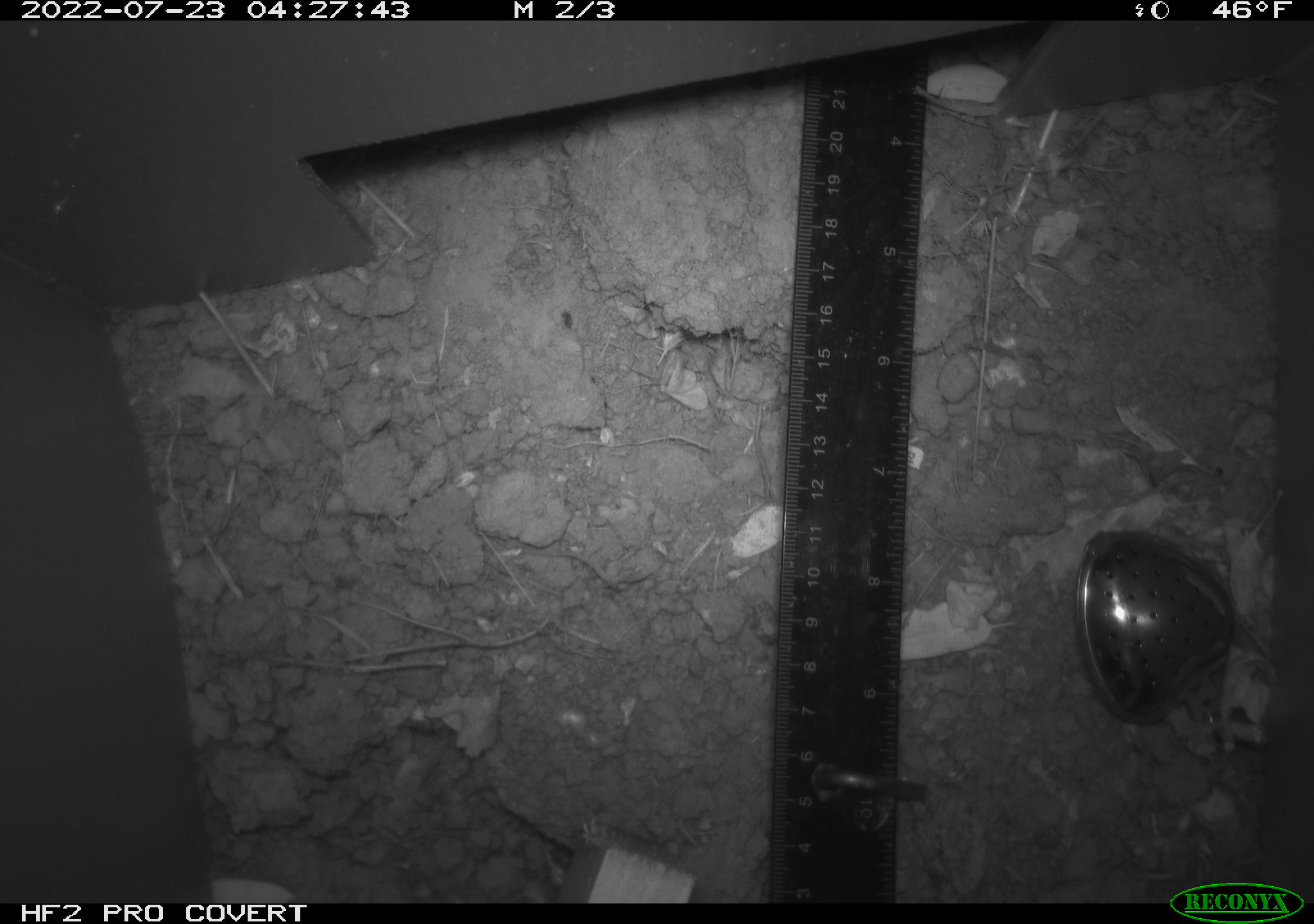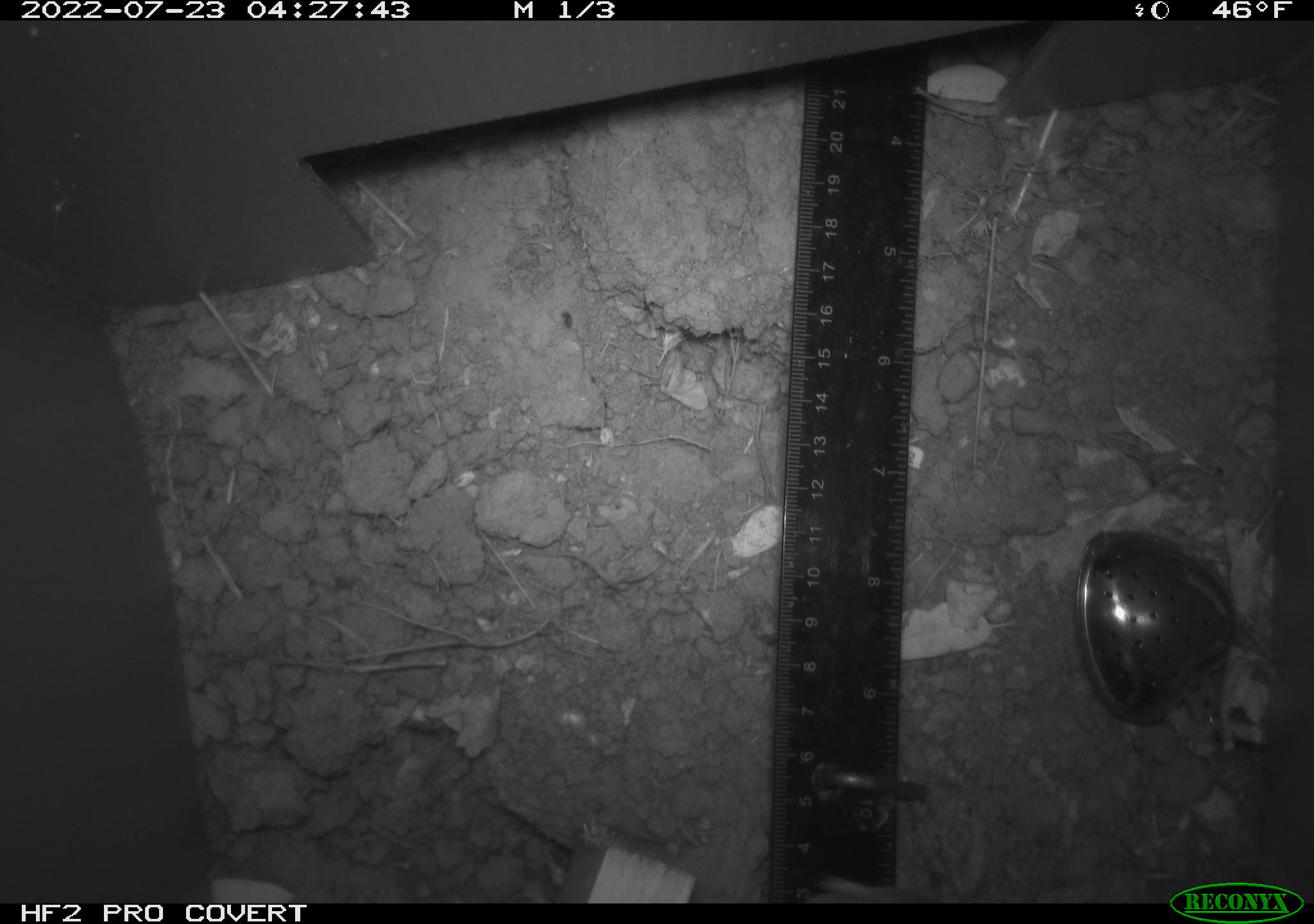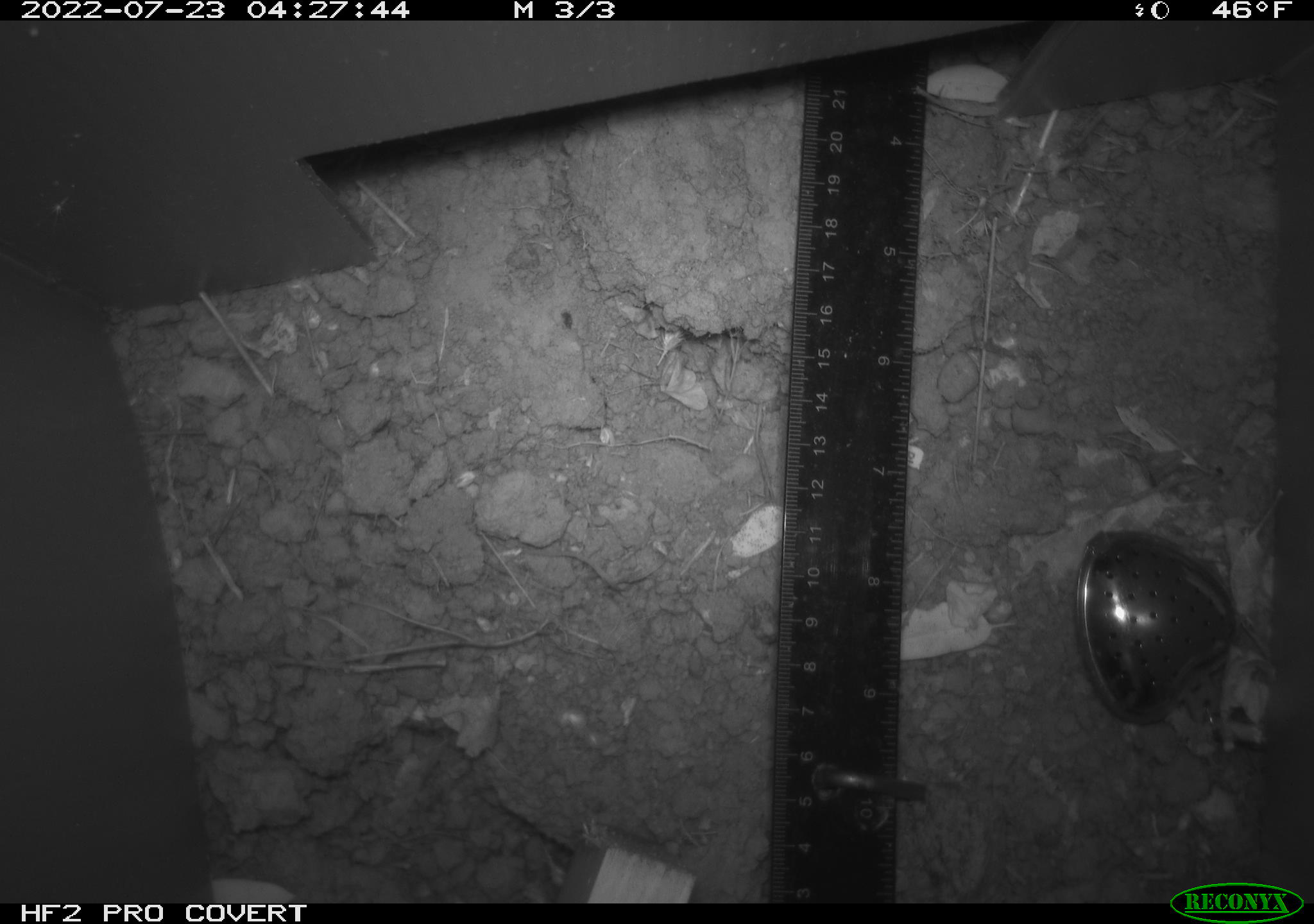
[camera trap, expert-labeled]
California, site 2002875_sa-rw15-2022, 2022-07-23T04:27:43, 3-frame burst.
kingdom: Animalia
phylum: Chordata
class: Mammalia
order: Rodentia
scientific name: Rodentia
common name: rodent